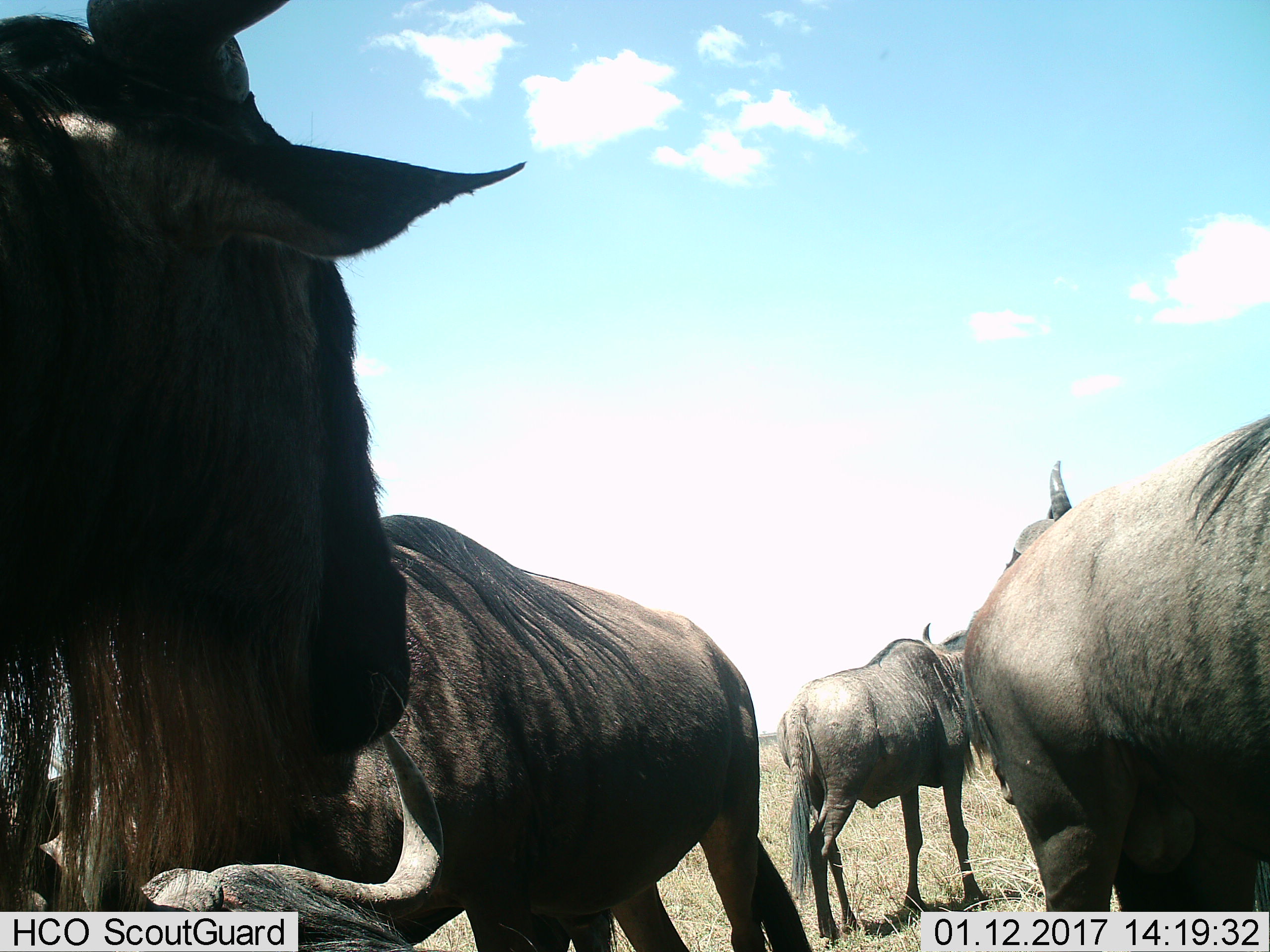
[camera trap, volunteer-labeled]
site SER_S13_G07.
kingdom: Animalia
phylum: Chordata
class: Mammalia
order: Artiodactyla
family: Bovidae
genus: Connochaetes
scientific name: Connochaetes taurinus taurinus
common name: blue wildebeest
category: wildebeestblue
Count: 5.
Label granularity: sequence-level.